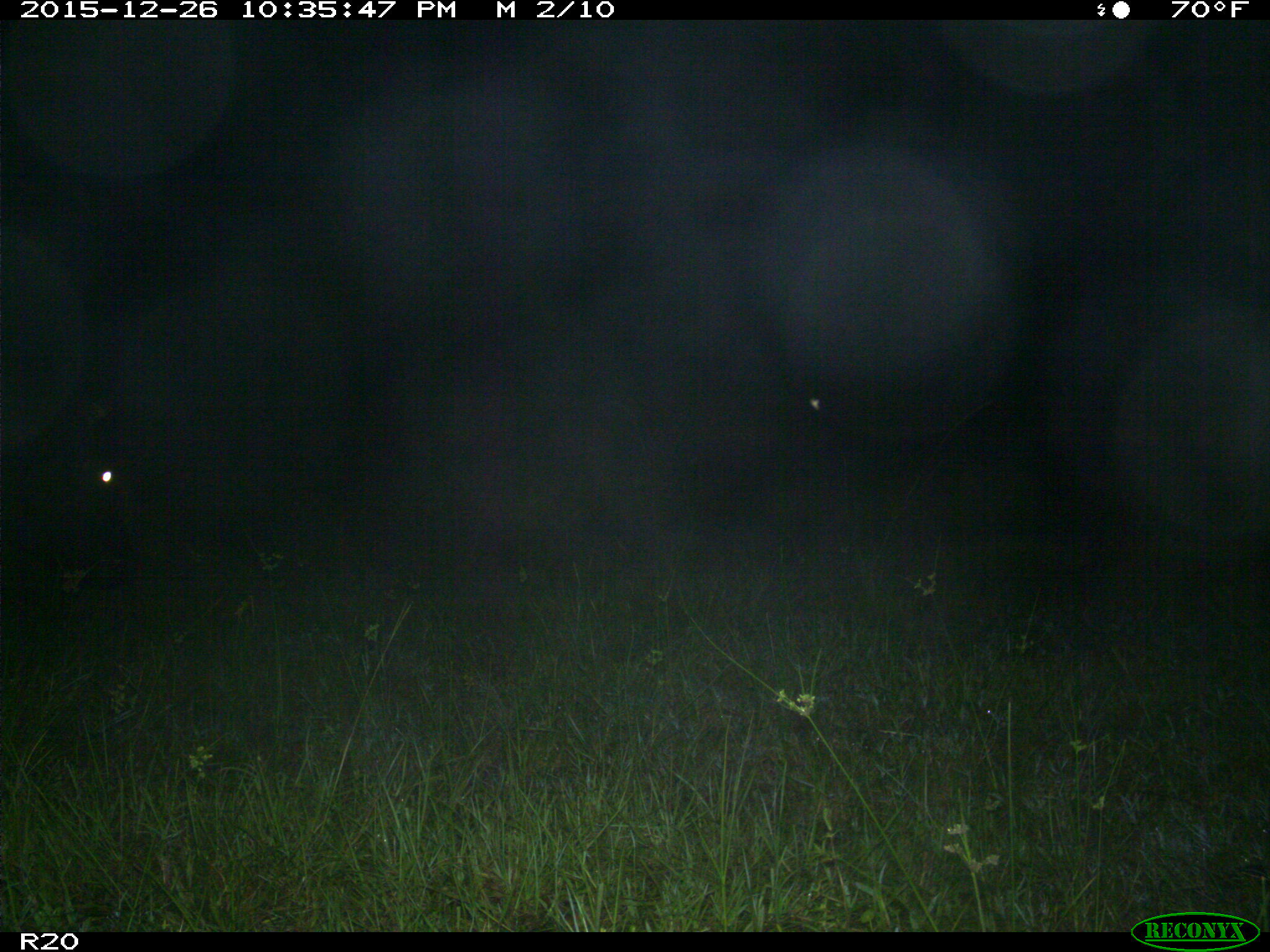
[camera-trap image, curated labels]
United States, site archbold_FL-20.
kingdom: Animalia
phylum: Chordata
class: Mammalia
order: Artiodactyla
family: Bovidae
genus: Bos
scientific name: Bos taurus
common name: domestic cow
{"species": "Bos taurus (domestic cow)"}